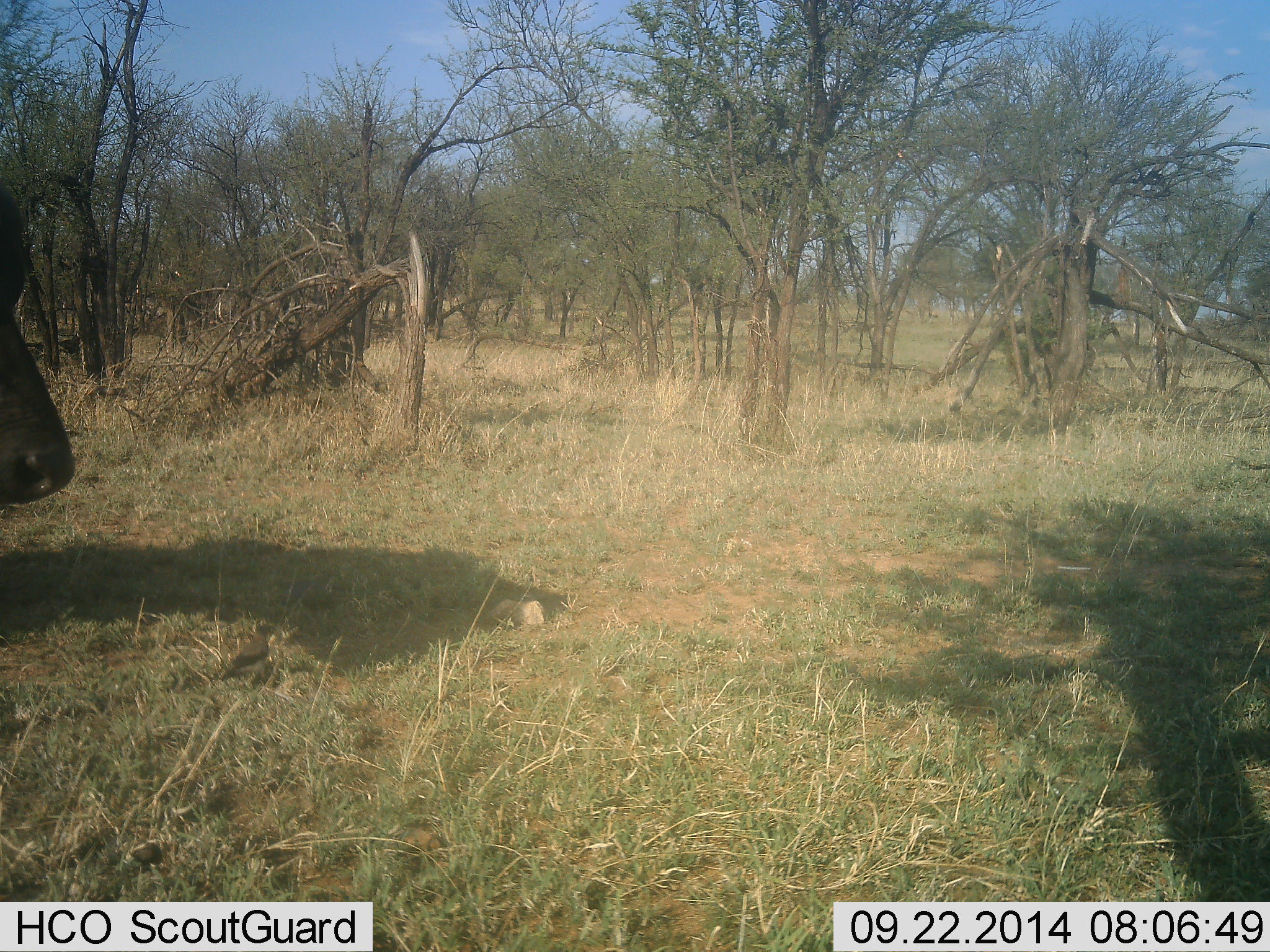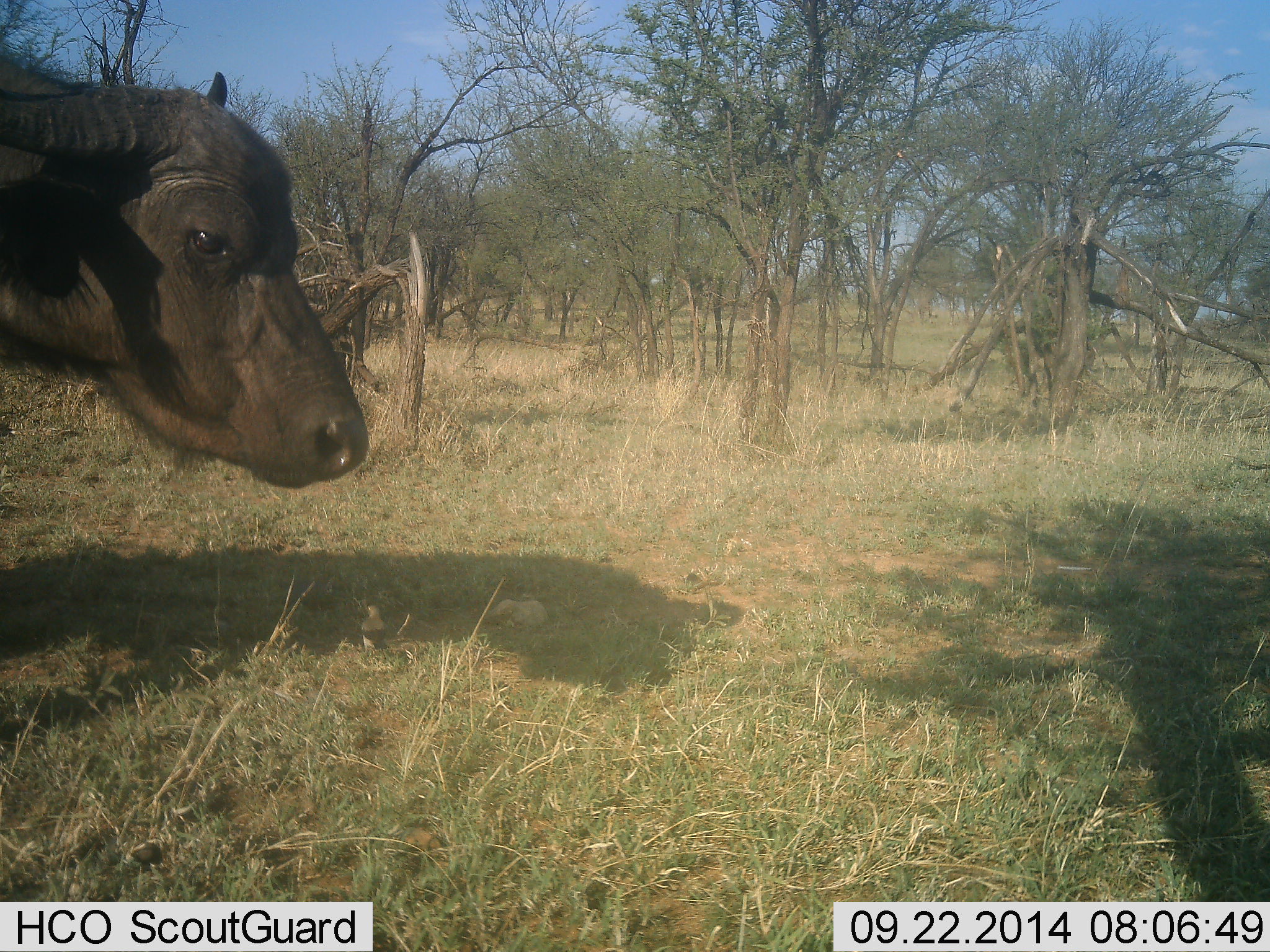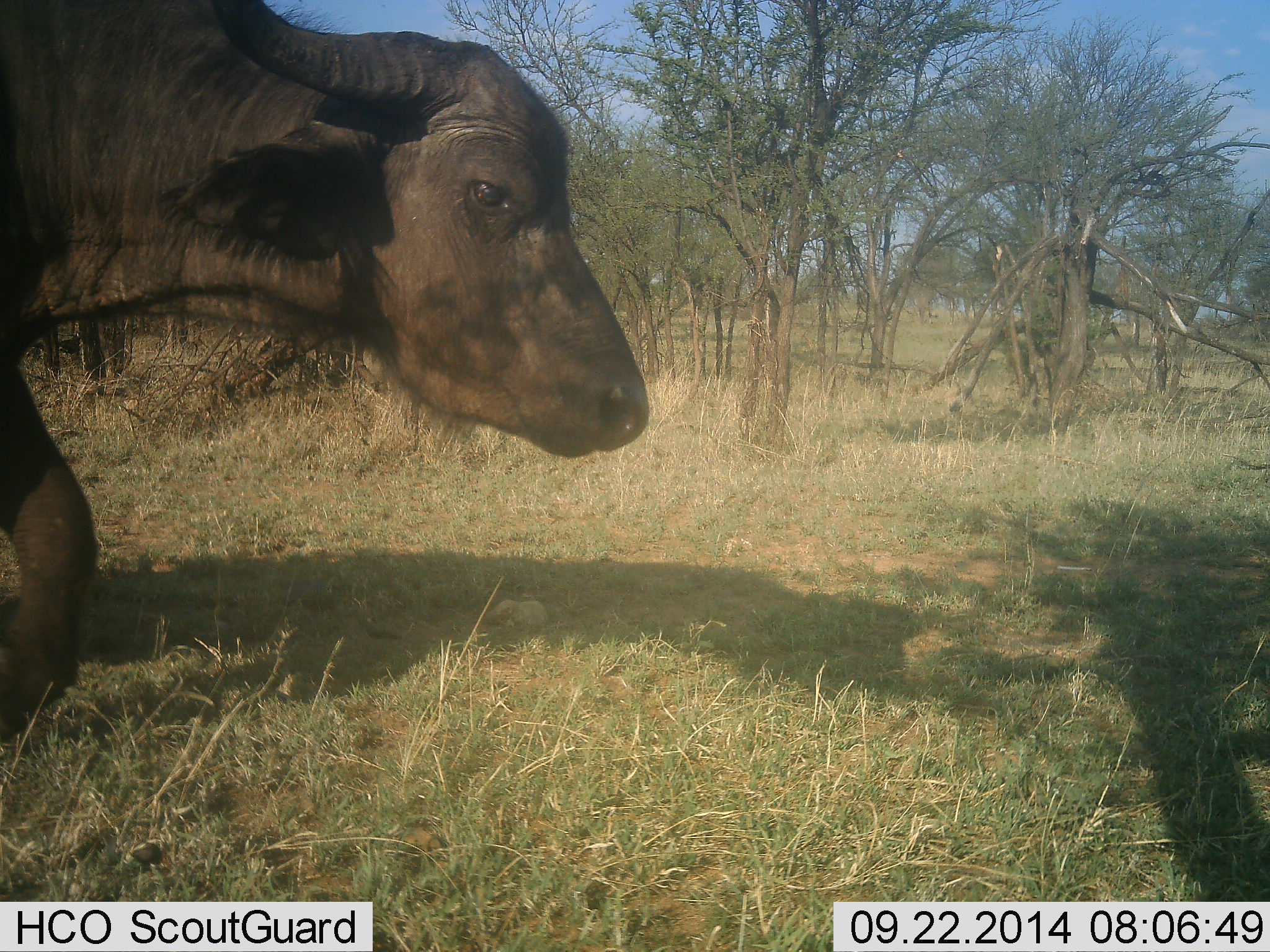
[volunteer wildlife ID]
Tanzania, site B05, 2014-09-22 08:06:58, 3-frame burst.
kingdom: Animalia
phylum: Chordata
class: Mammalia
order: Artiodactyla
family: Bovidae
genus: Syncerus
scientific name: Syncerus caffer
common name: cape buffalo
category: buffalo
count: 1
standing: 10%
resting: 0%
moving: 100%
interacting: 0%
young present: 0%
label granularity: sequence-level